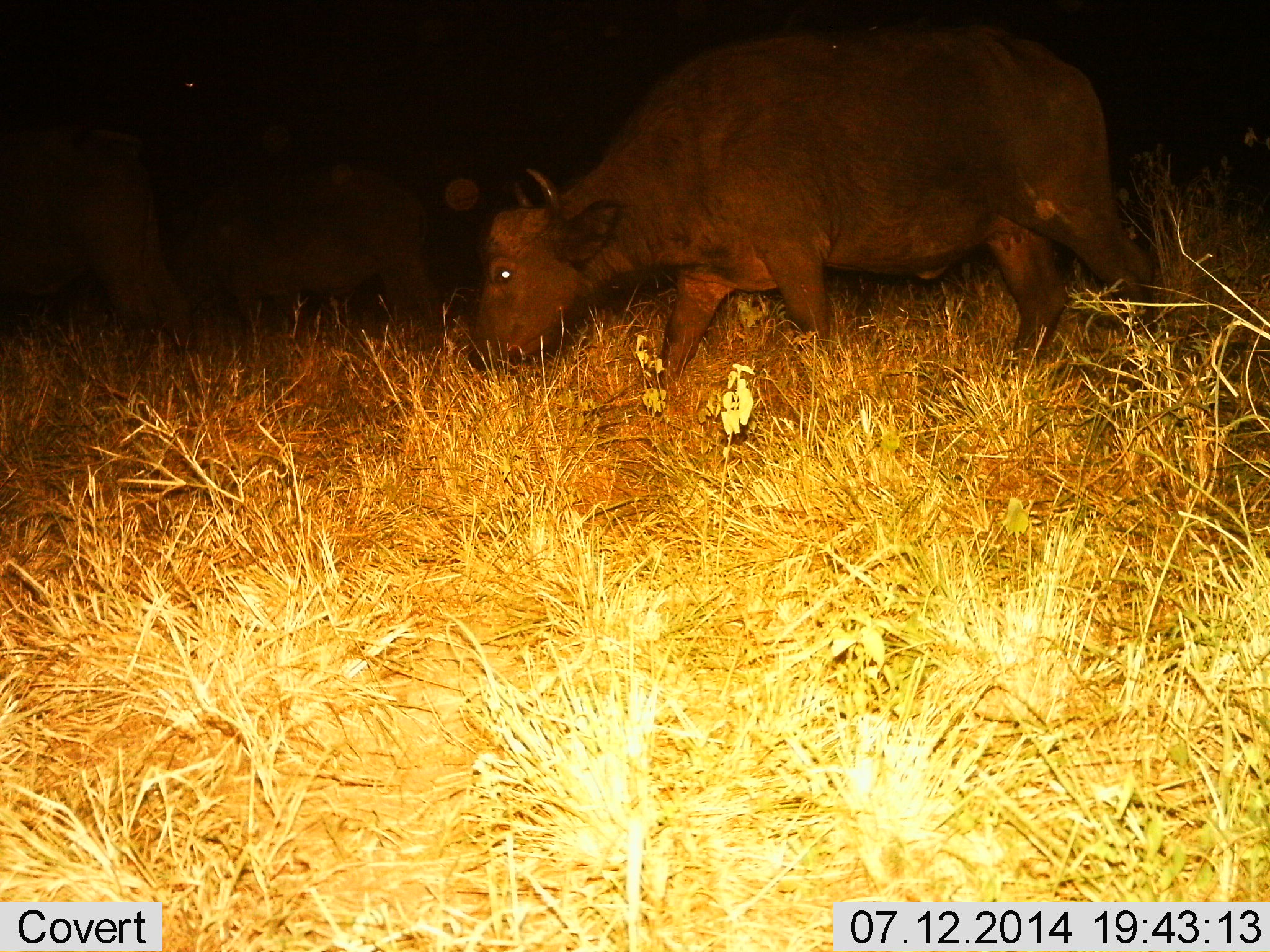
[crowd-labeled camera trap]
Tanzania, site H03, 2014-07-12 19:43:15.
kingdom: Animalia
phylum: Chordata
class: Mammalia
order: Artiodactyla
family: Bovidae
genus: Syncerus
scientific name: Syncerus caffer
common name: cape buffalo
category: buffalo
Buffalo (cape buffalo) (Syncerus caffer), count 1. Behavior (volunteer vote fractions): standing 10%, resting 0%, moving 40%, interacting 0%. Young present (vote fraction): 20%. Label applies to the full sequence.